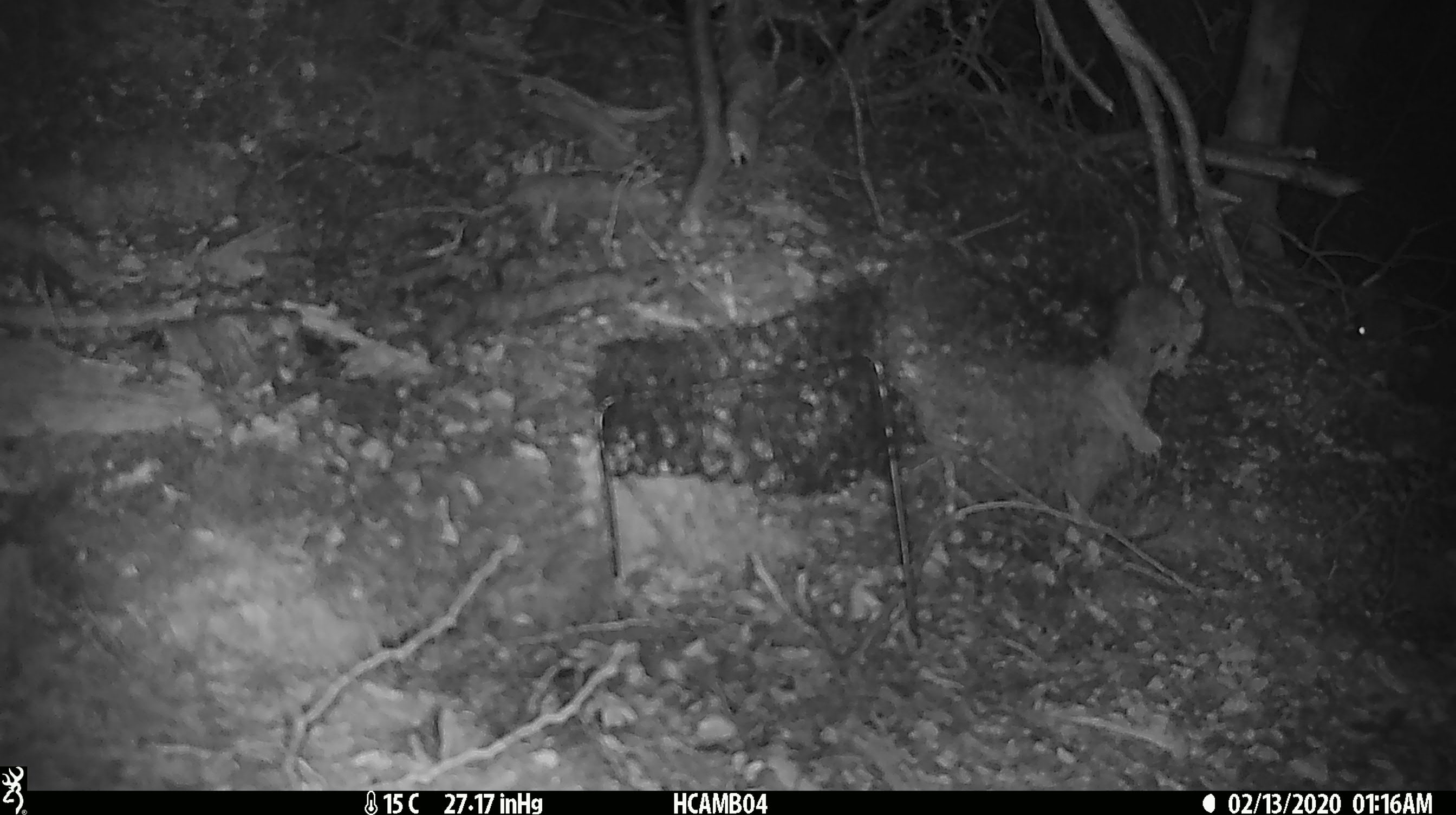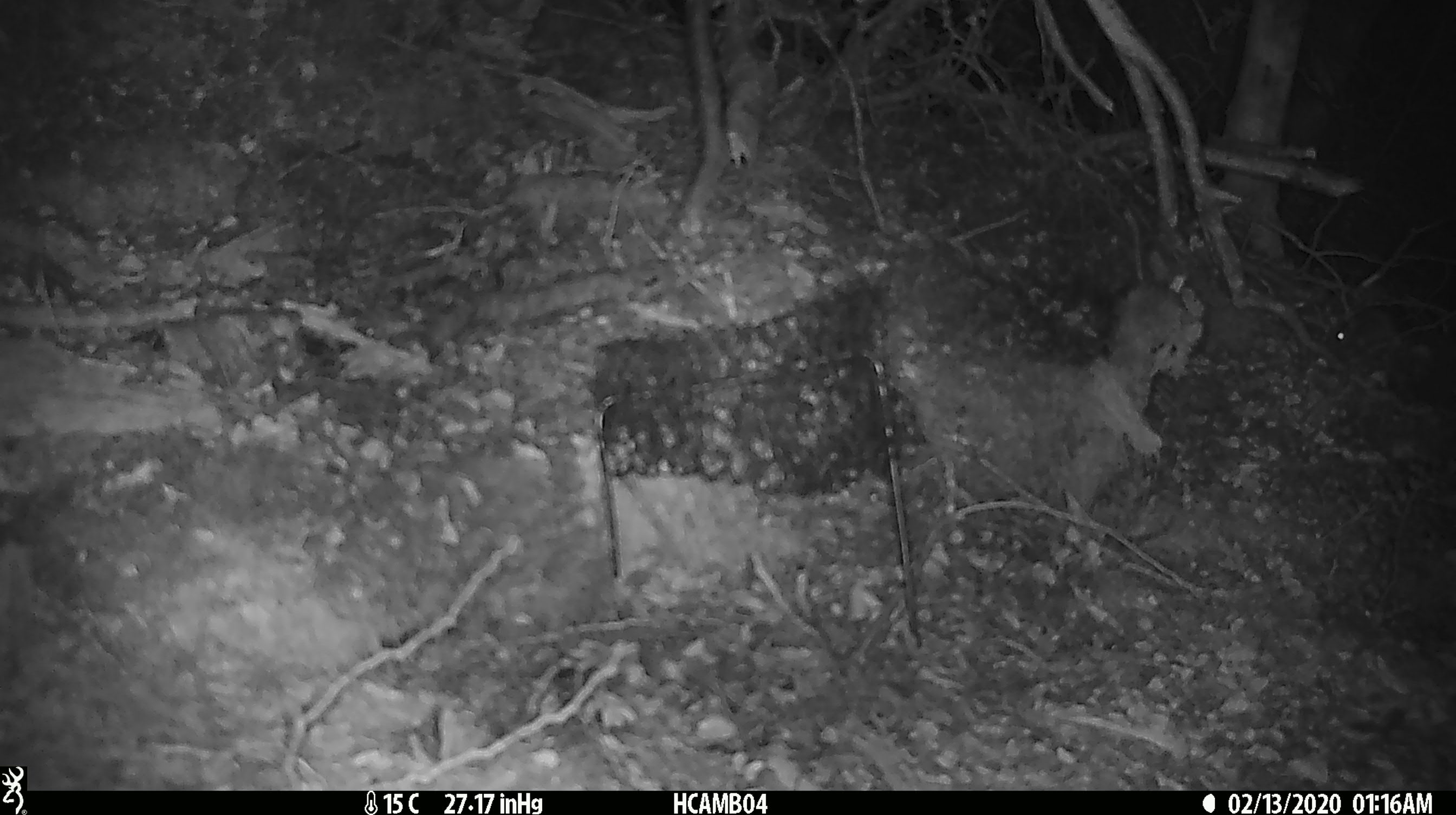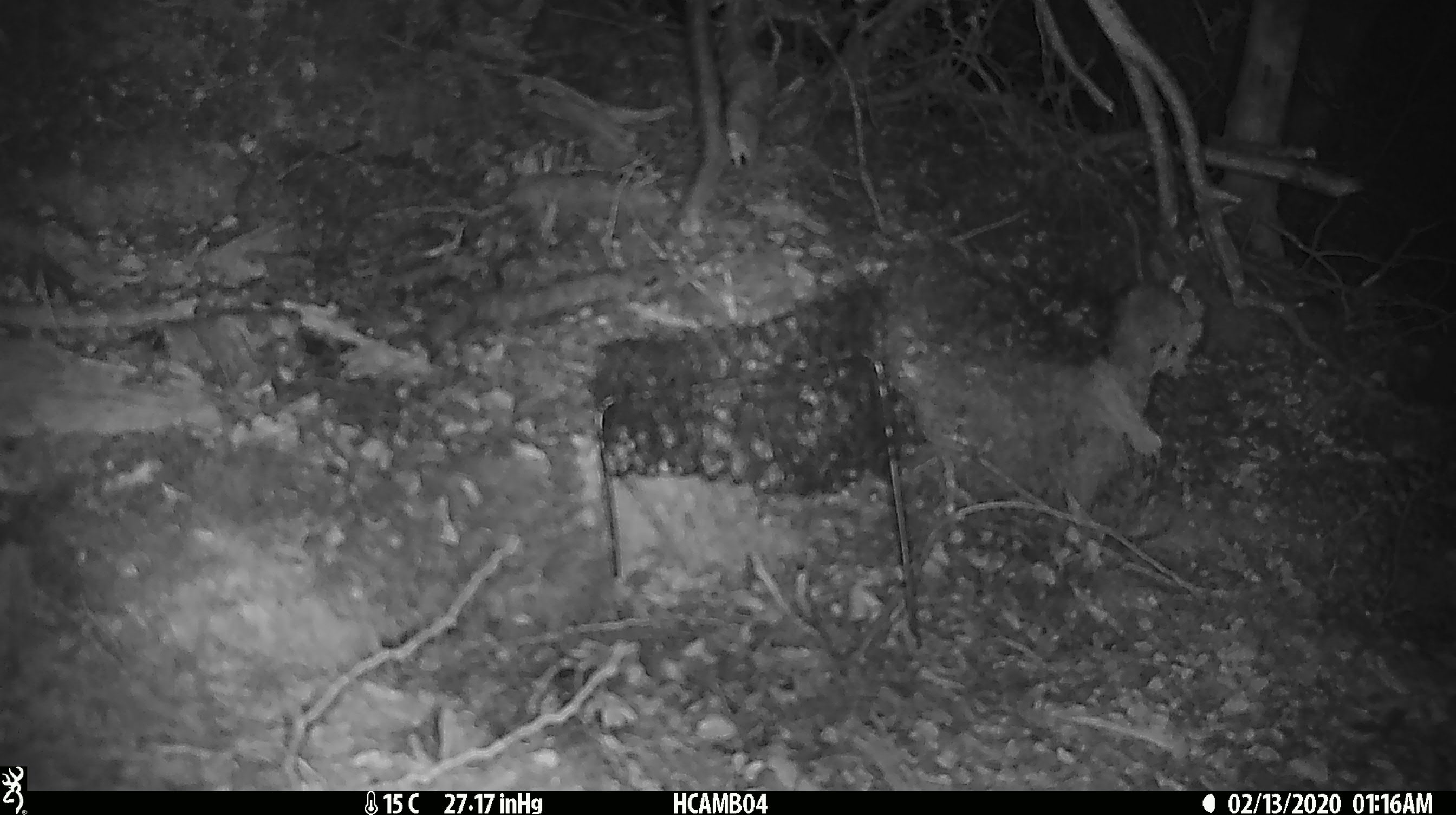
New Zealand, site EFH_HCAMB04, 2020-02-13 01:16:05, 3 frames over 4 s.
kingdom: Animalia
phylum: Chordata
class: Mammalia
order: Rodentia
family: Muridae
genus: Mus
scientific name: Mus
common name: mouse